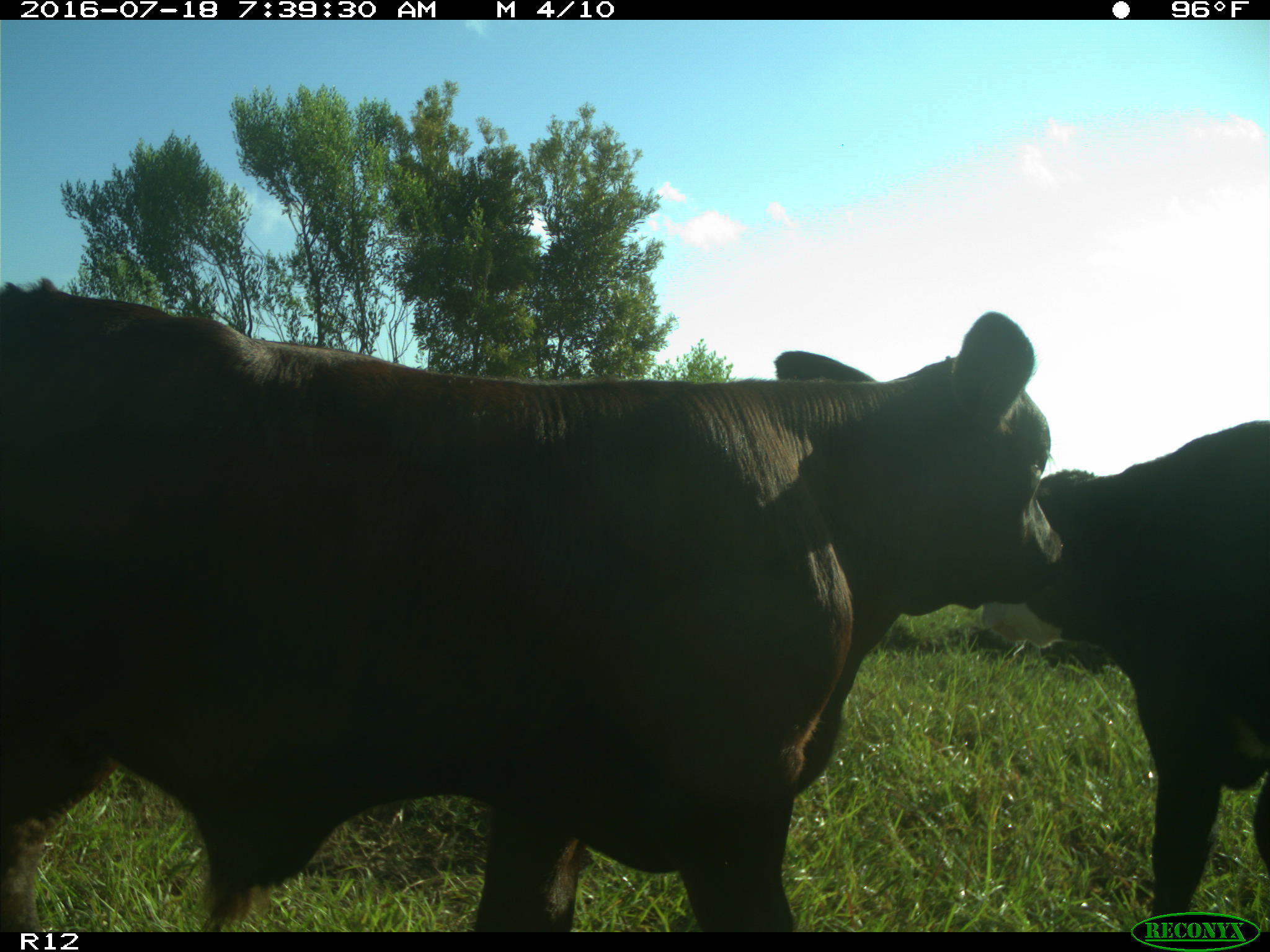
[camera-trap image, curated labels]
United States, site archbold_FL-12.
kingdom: Animalia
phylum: Chordata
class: Mammalia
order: Artiodactyla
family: Bovidae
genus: Bos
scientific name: Bos taurus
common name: domestic cow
Bos taurus (domestic cow).